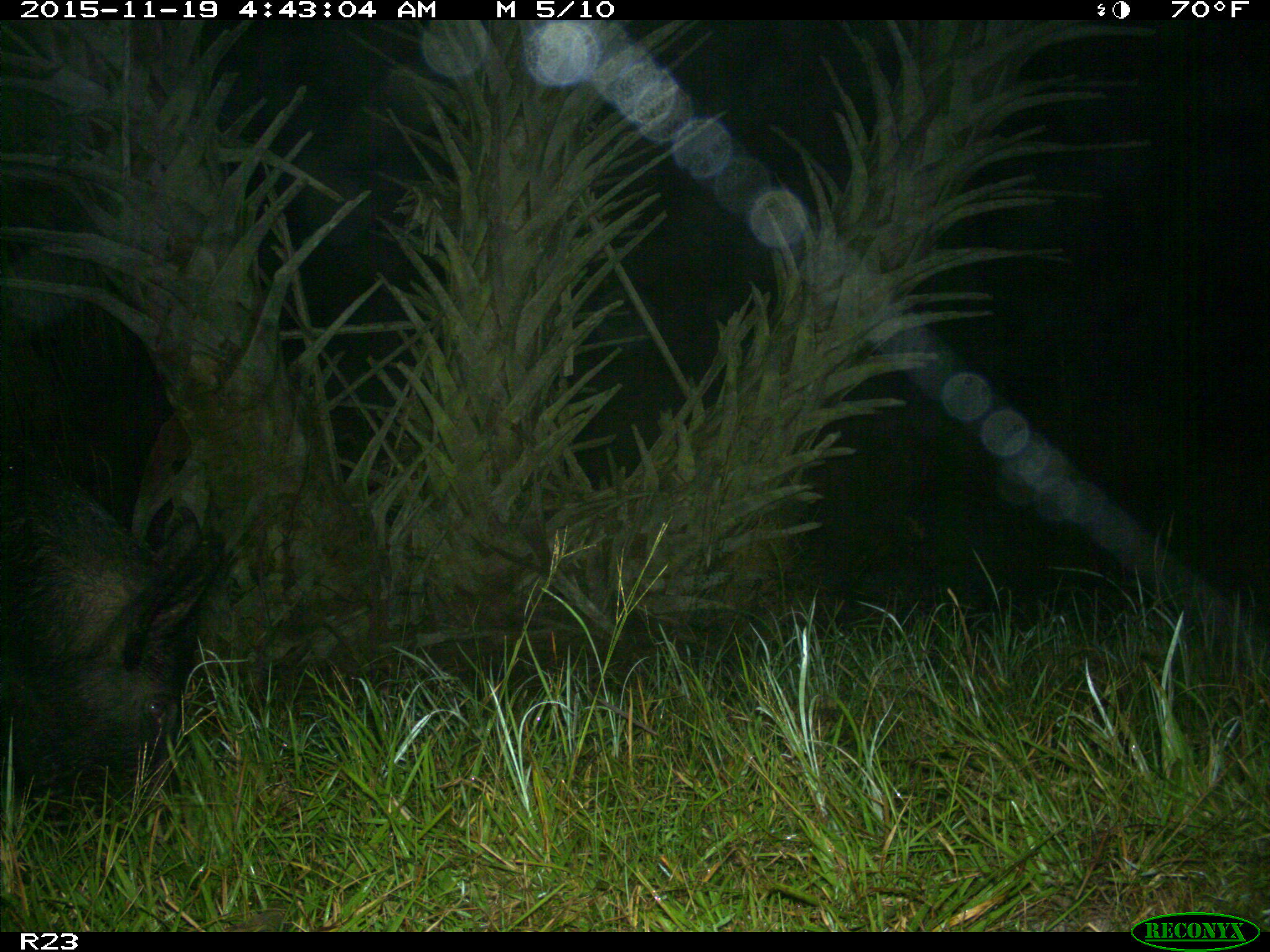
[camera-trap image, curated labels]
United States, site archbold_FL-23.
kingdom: Animalia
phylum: Chordata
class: Mammalia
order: Artiodactyla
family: Suidae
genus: Sus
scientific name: Sus scrofa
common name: wild boar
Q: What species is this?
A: Sus scrofa (wild boar).